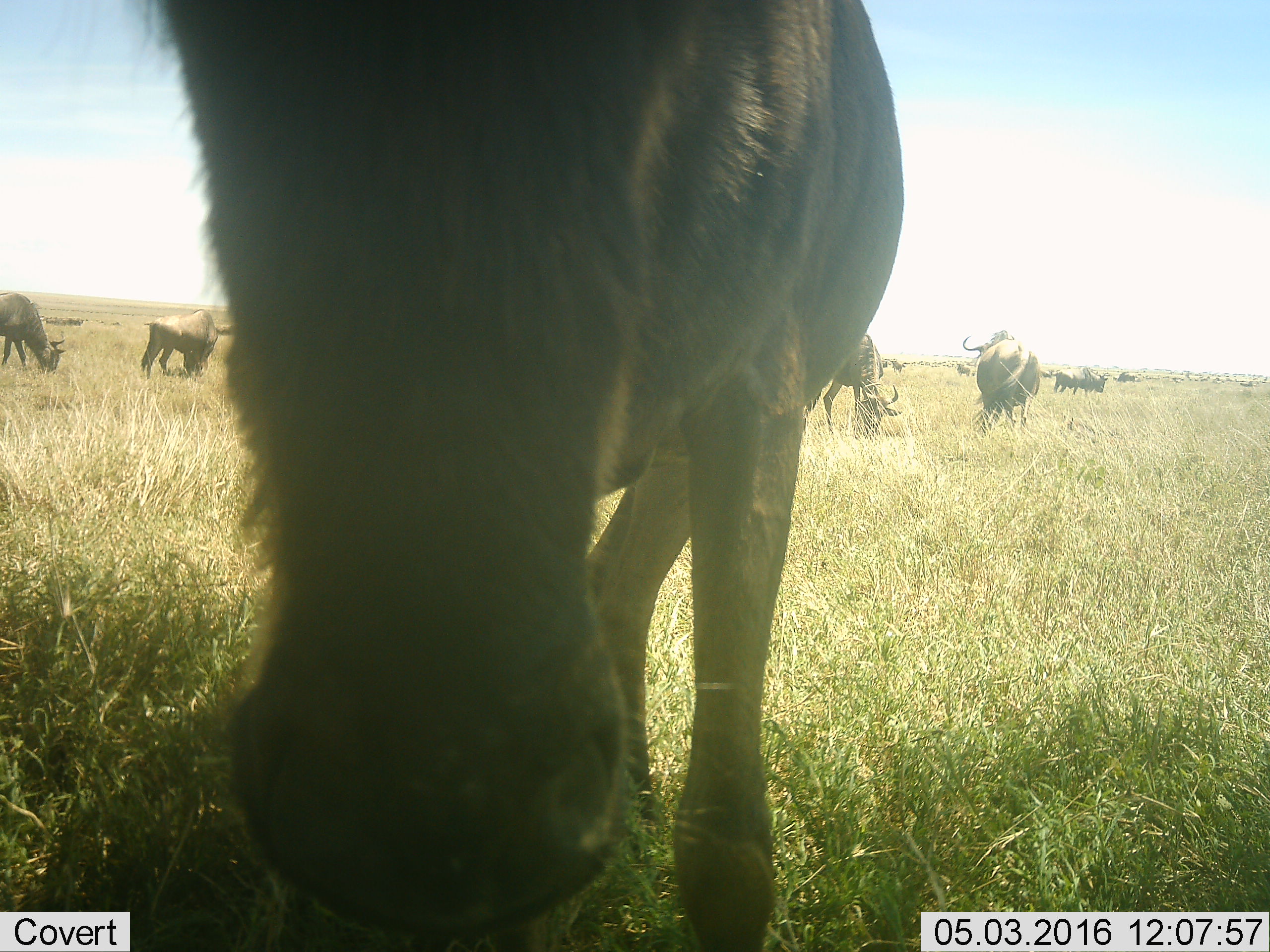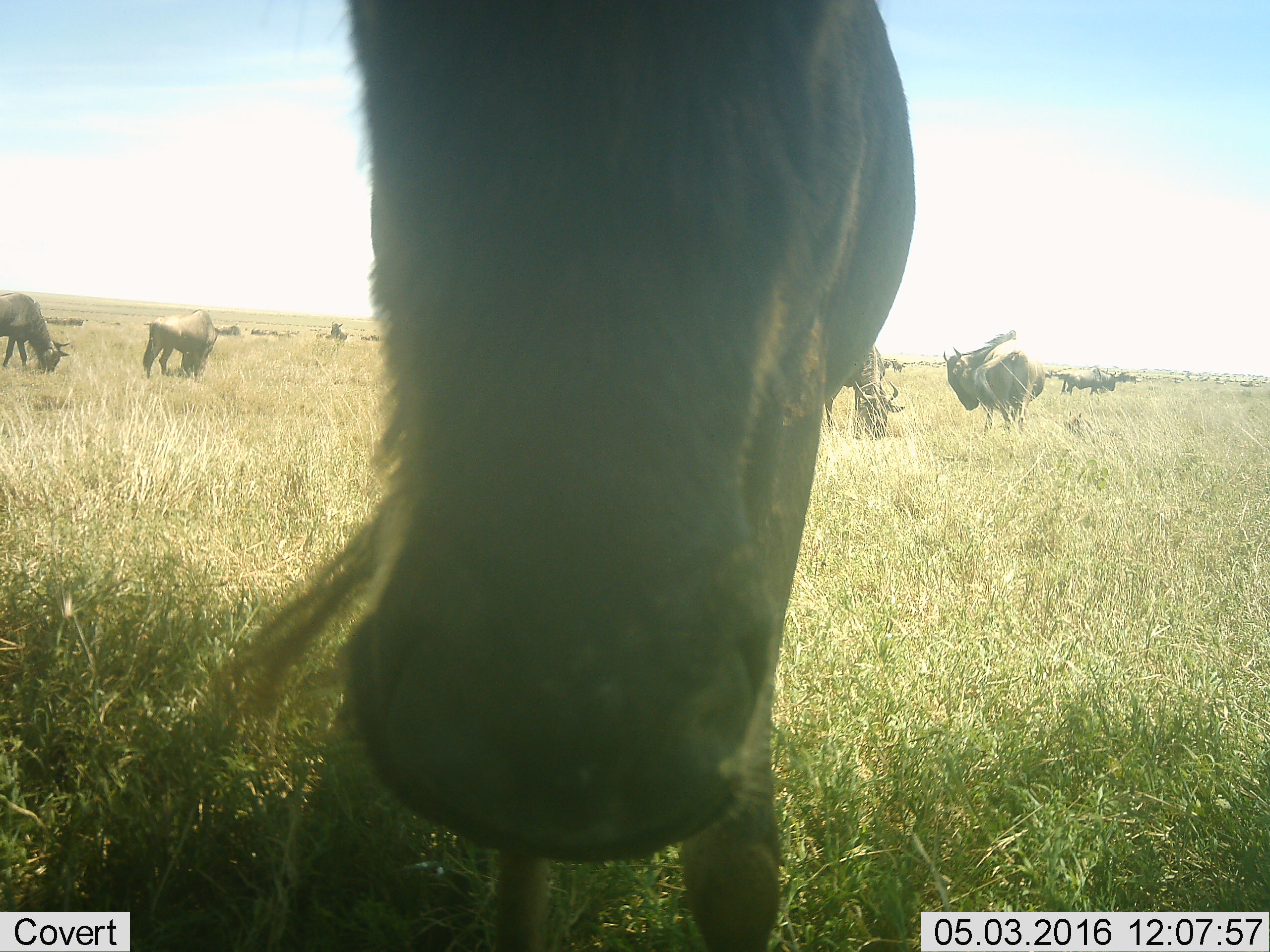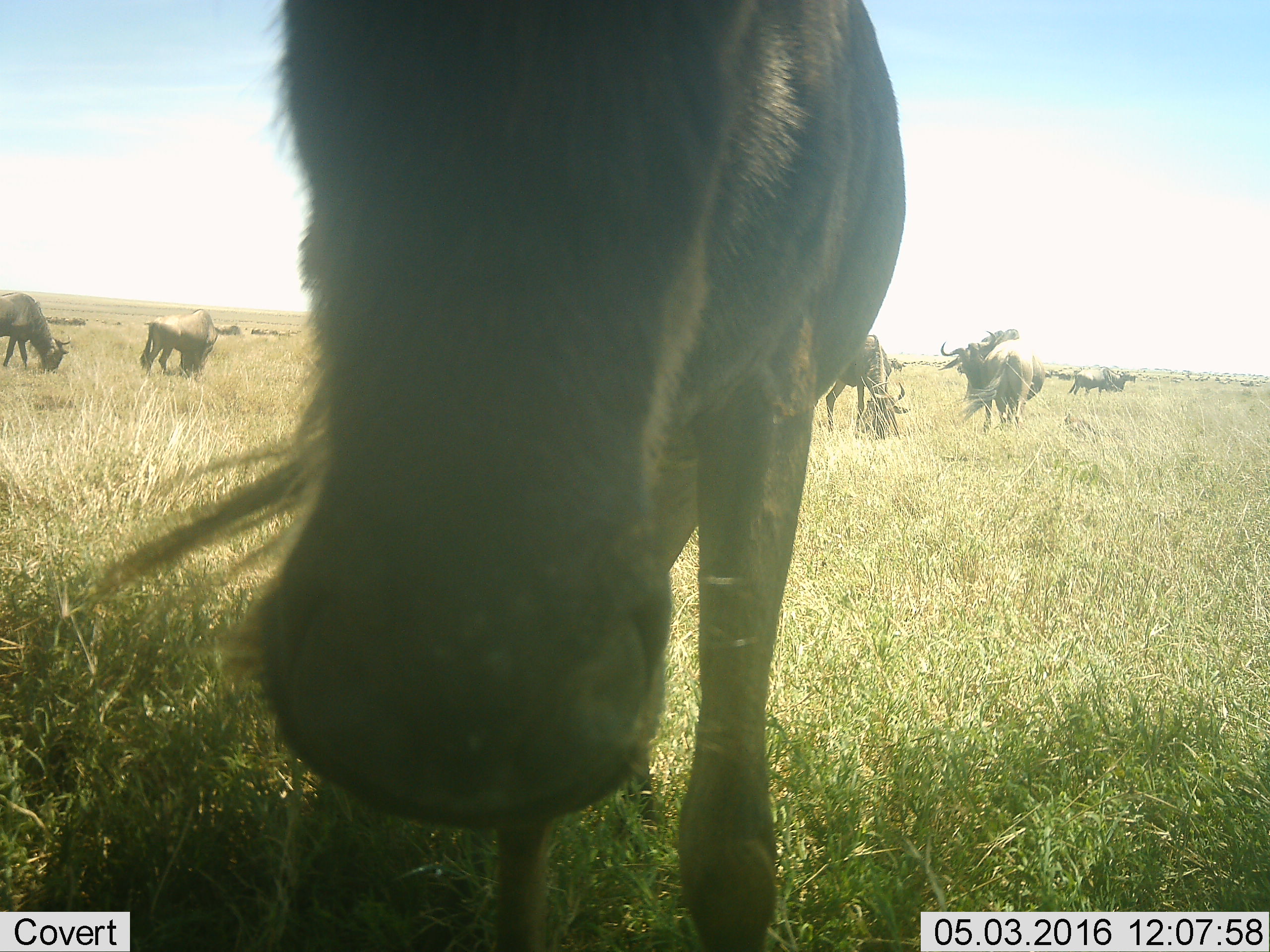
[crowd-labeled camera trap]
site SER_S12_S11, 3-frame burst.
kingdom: Animalia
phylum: Chordata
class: Mammalia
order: Artiodactyla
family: Bovidae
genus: Connochaetes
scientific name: Connochaetes taurinus taurinus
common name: blue wildebeest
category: wildebeestblue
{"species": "wildebeestblue (blue wildebeest) (Connochaetes taurinus taurinus)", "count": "51+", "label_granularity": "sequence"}